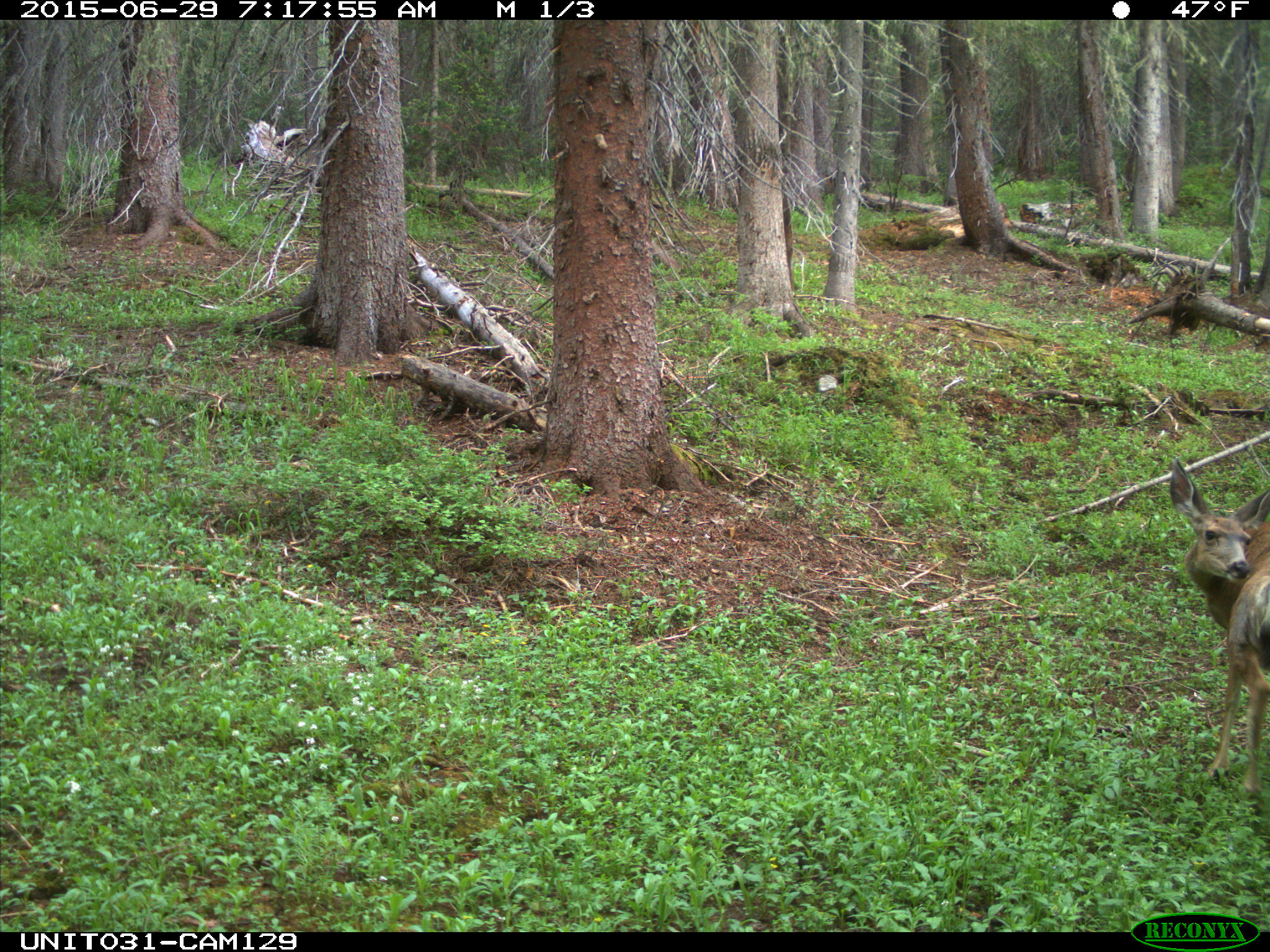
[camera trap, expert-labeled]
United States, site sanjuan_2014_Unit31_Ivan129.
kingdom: Animalia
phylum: Chordata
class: Mammalia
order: Artiodactyla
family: Cervidae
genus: Odocoileus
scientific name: Odocoileus hemionus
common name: mule deer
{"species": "Odocoileus hemionus (mule deer)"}